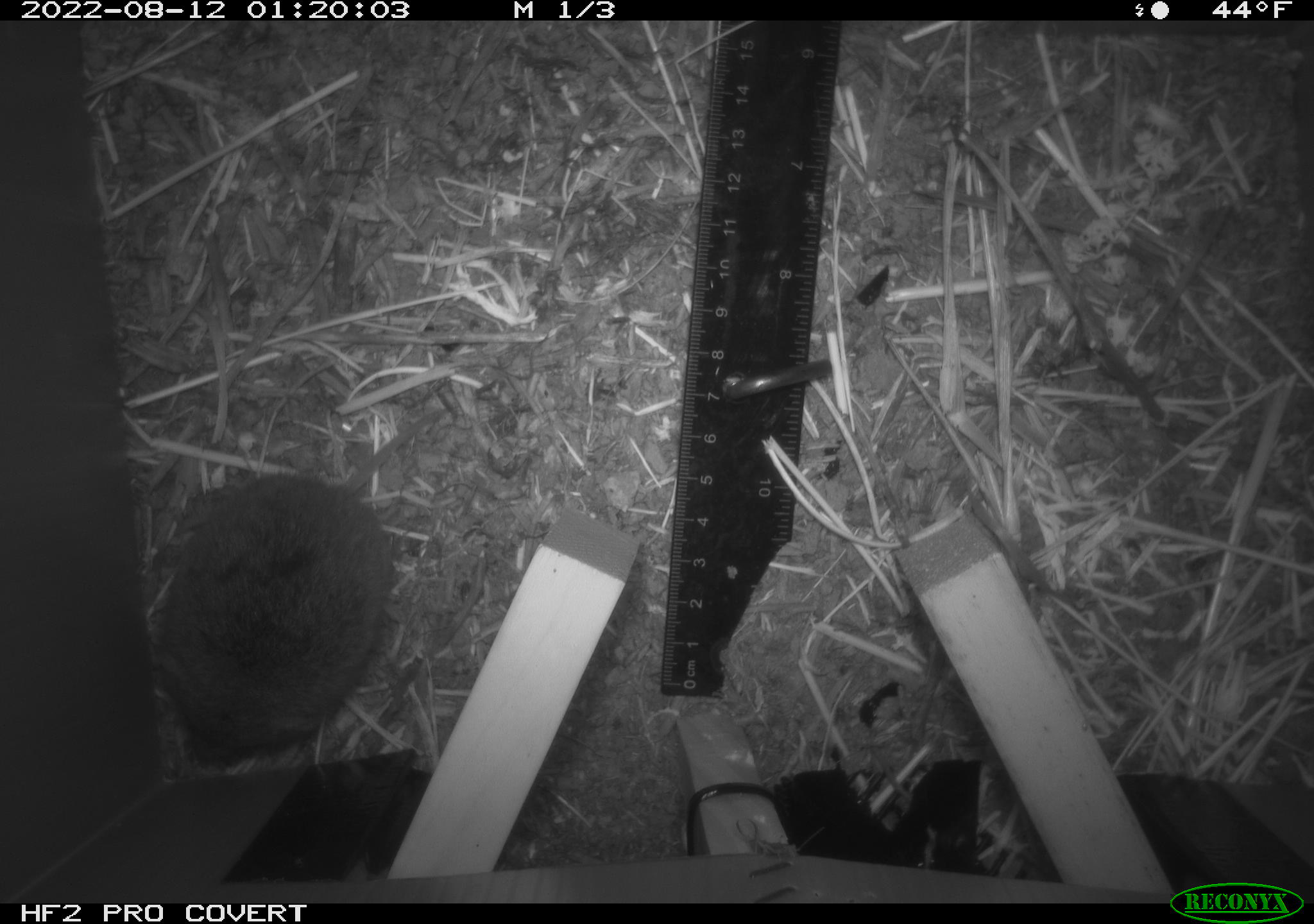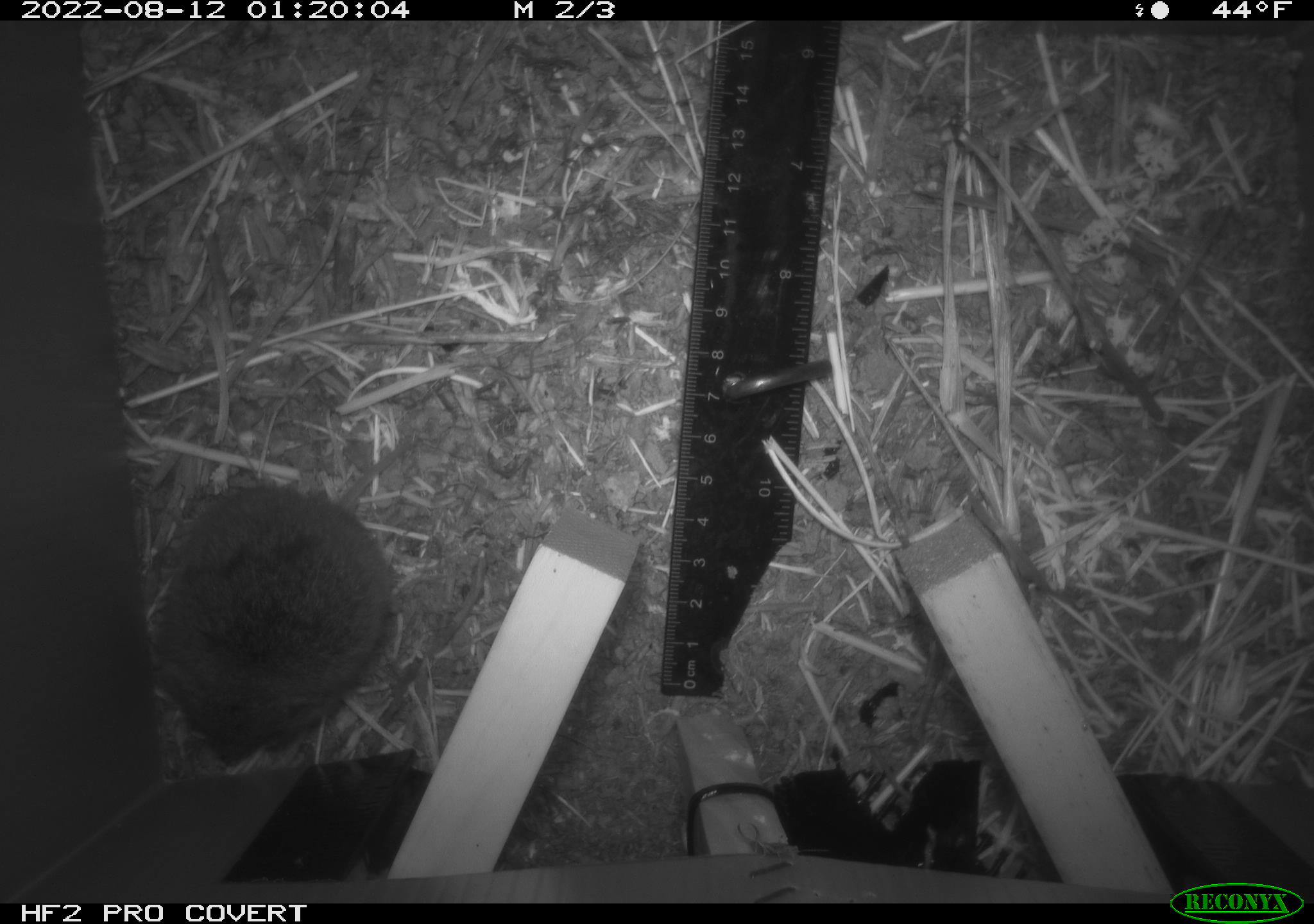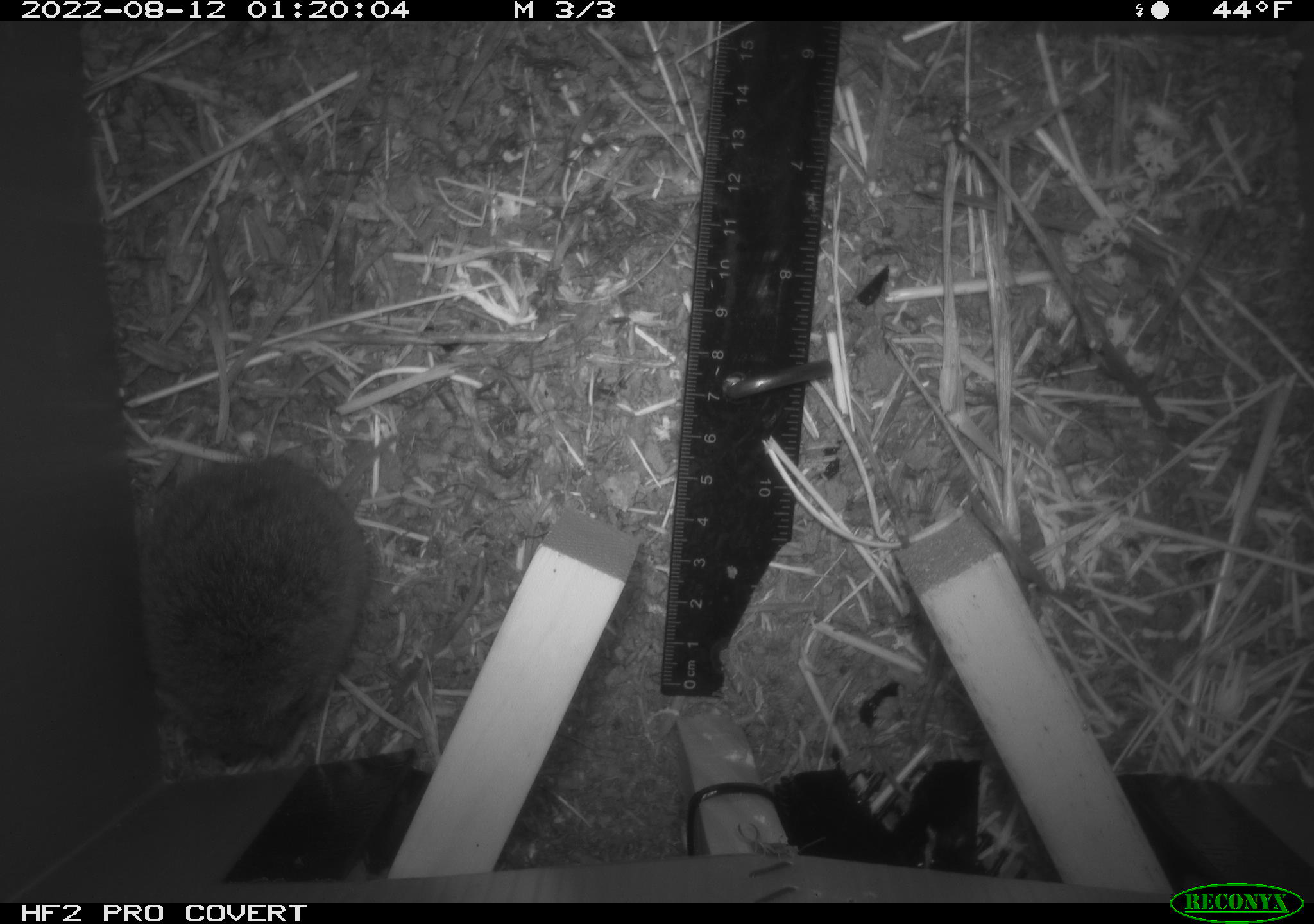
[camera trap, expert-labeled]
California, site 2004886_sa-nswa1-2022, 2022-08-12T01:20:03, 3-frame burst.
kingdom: Animalia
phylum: Chordata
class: Mammalia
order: Rodentia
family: Cricetidae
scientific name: Cricetidae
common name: hamsters, voles, lemmings, and allies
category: cricetidae family